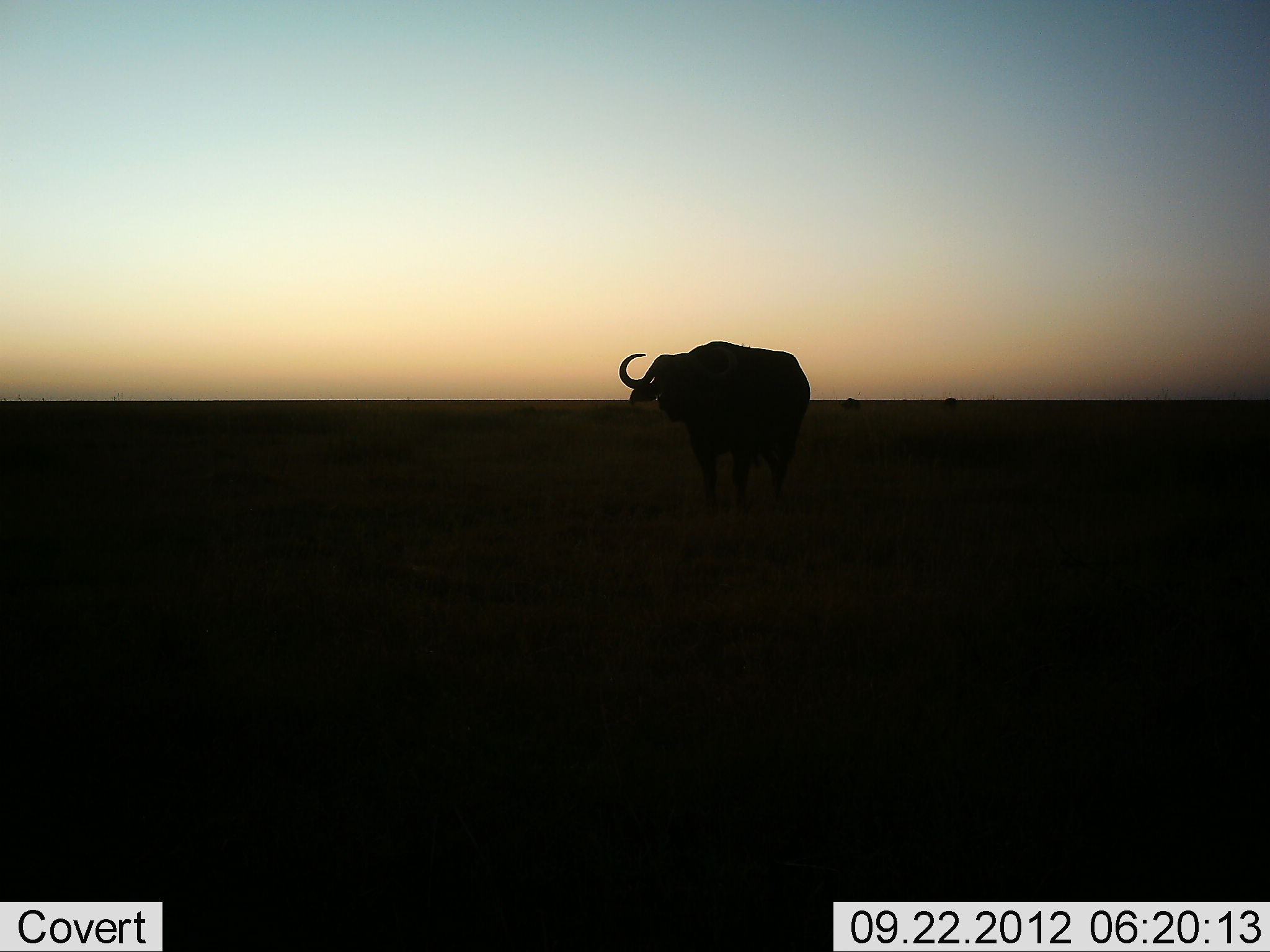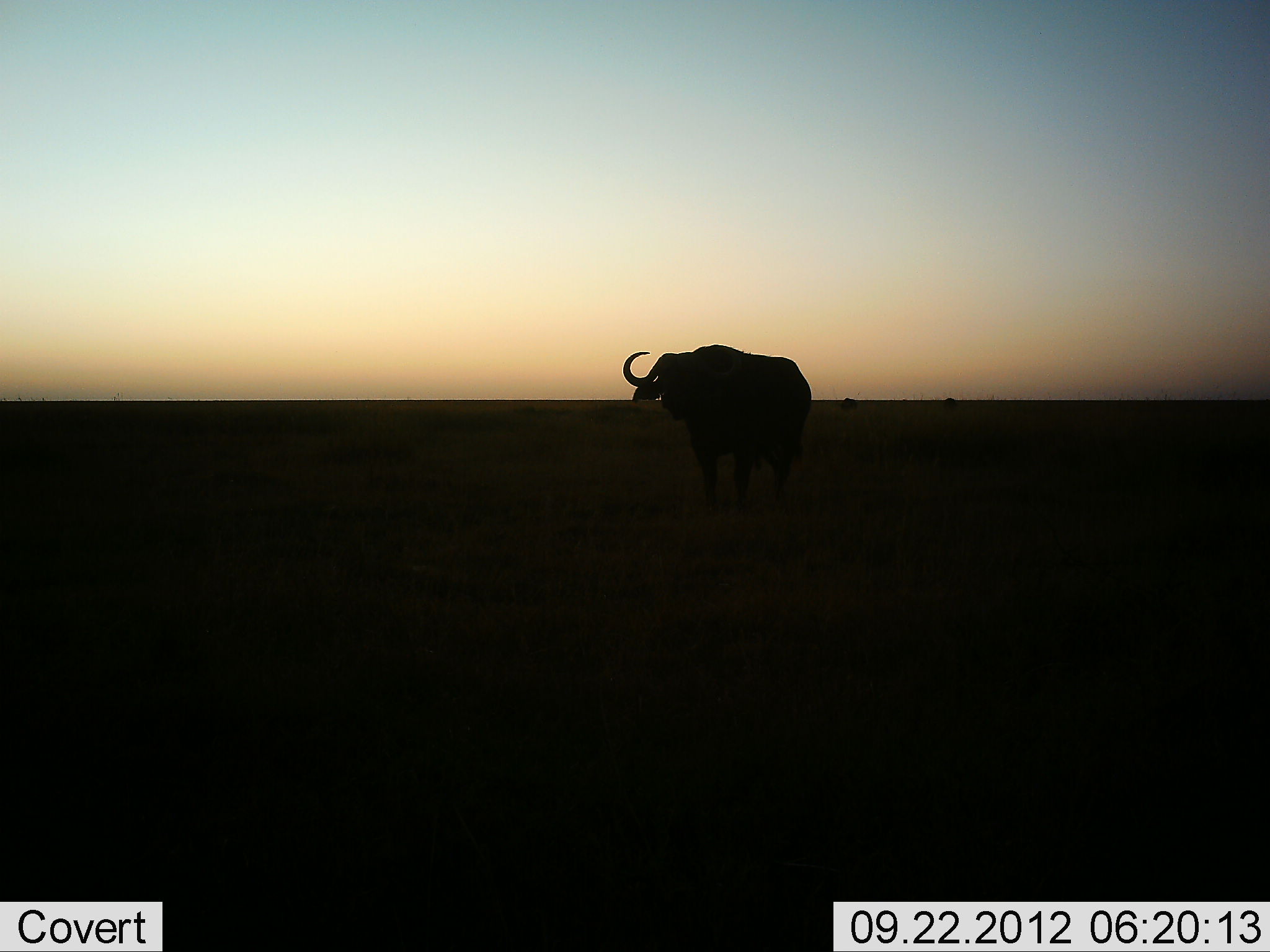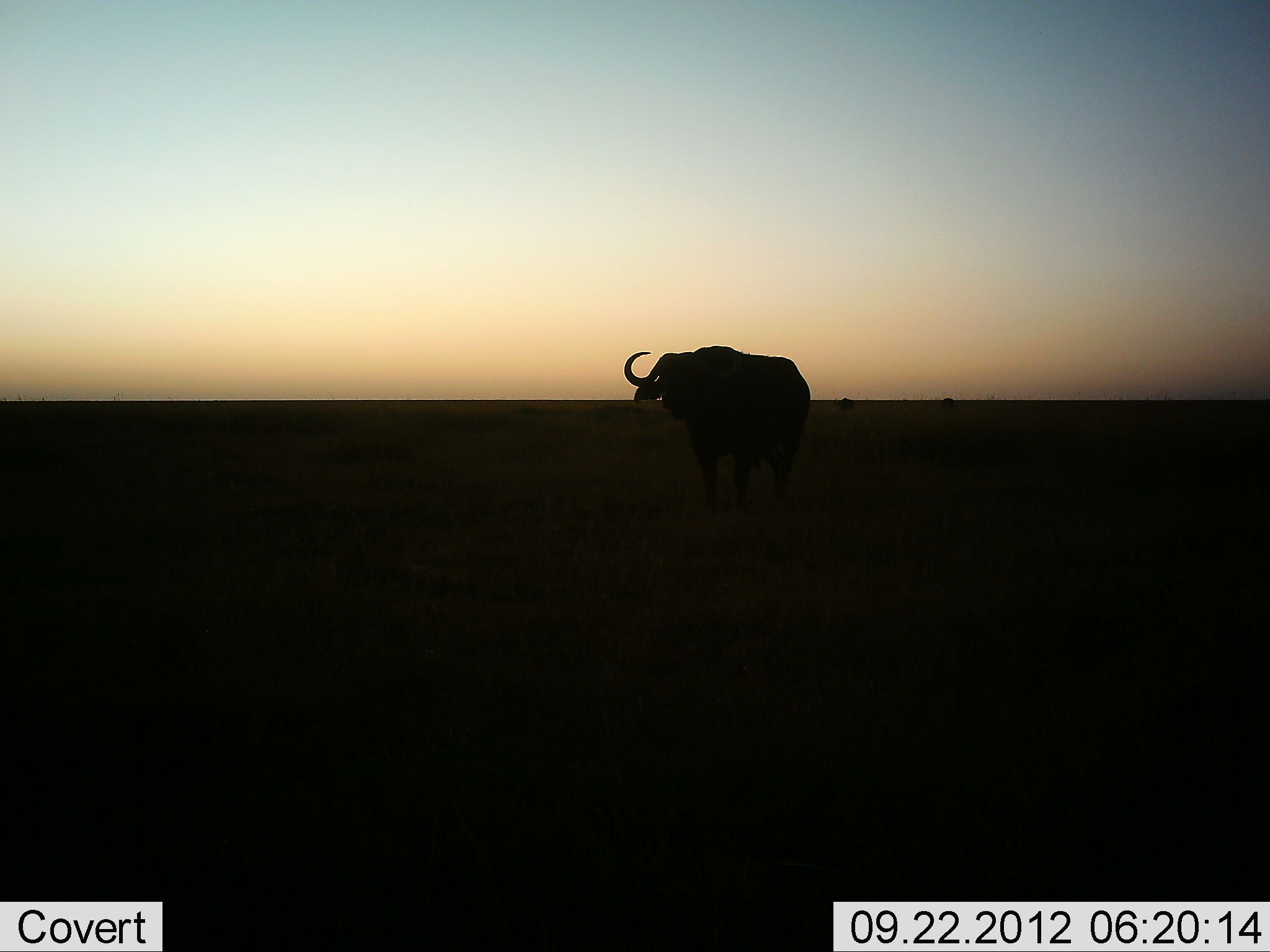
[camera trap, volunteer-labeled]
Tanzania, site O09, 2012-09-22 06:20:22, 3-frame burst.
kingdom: Animalia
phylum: Chordata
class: Mammalia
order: Artiodactyla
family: Bovidae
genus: Syncerus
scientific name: Syncerus caffer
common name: cape buffalo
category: buffalo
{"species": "buffalo (cape buffalo) (Syncerus caffer)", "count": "1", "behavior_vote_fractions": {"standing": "90%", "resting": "0%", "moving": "20%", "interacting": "0%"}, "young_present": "0%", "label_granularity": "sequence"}